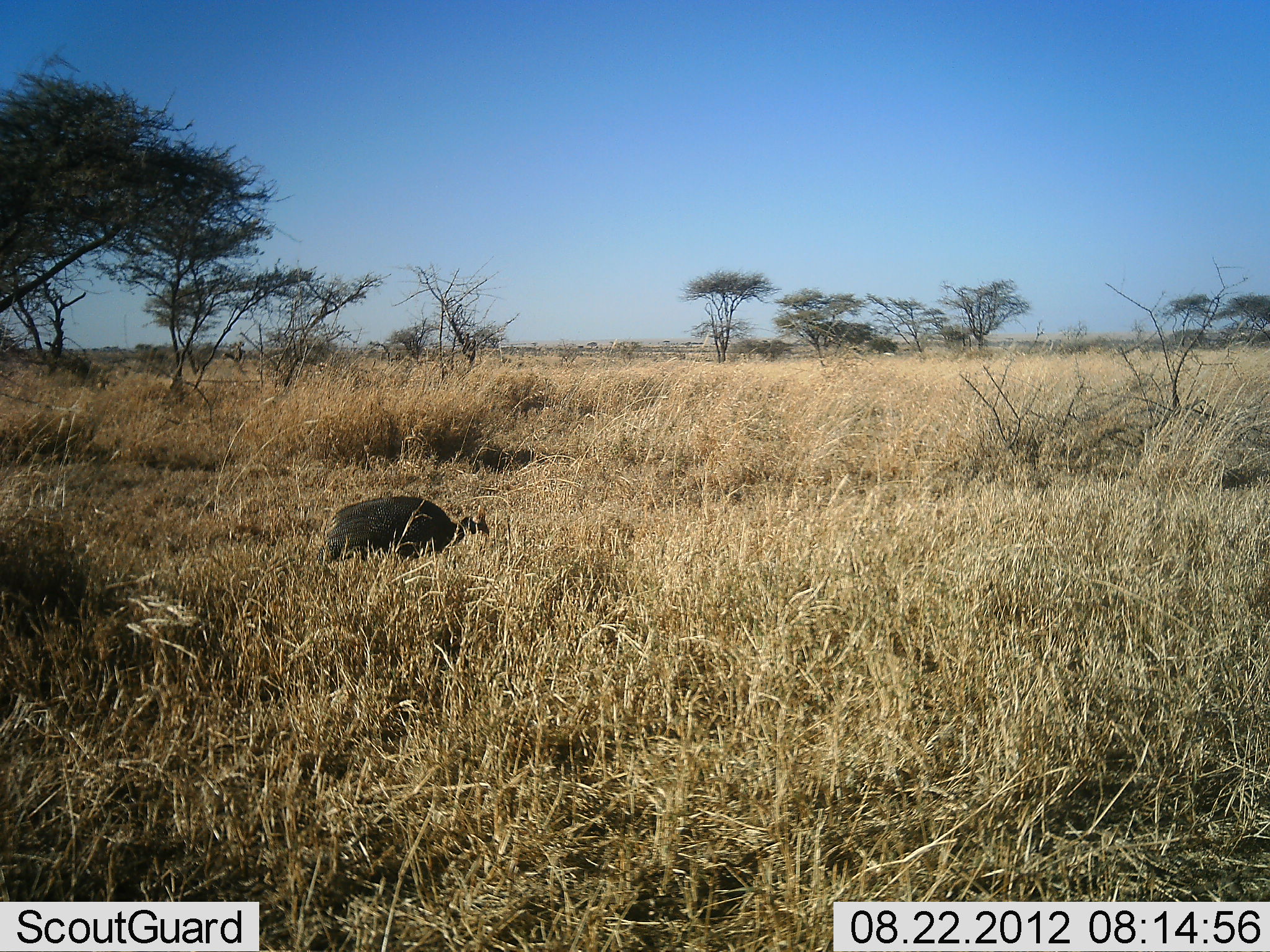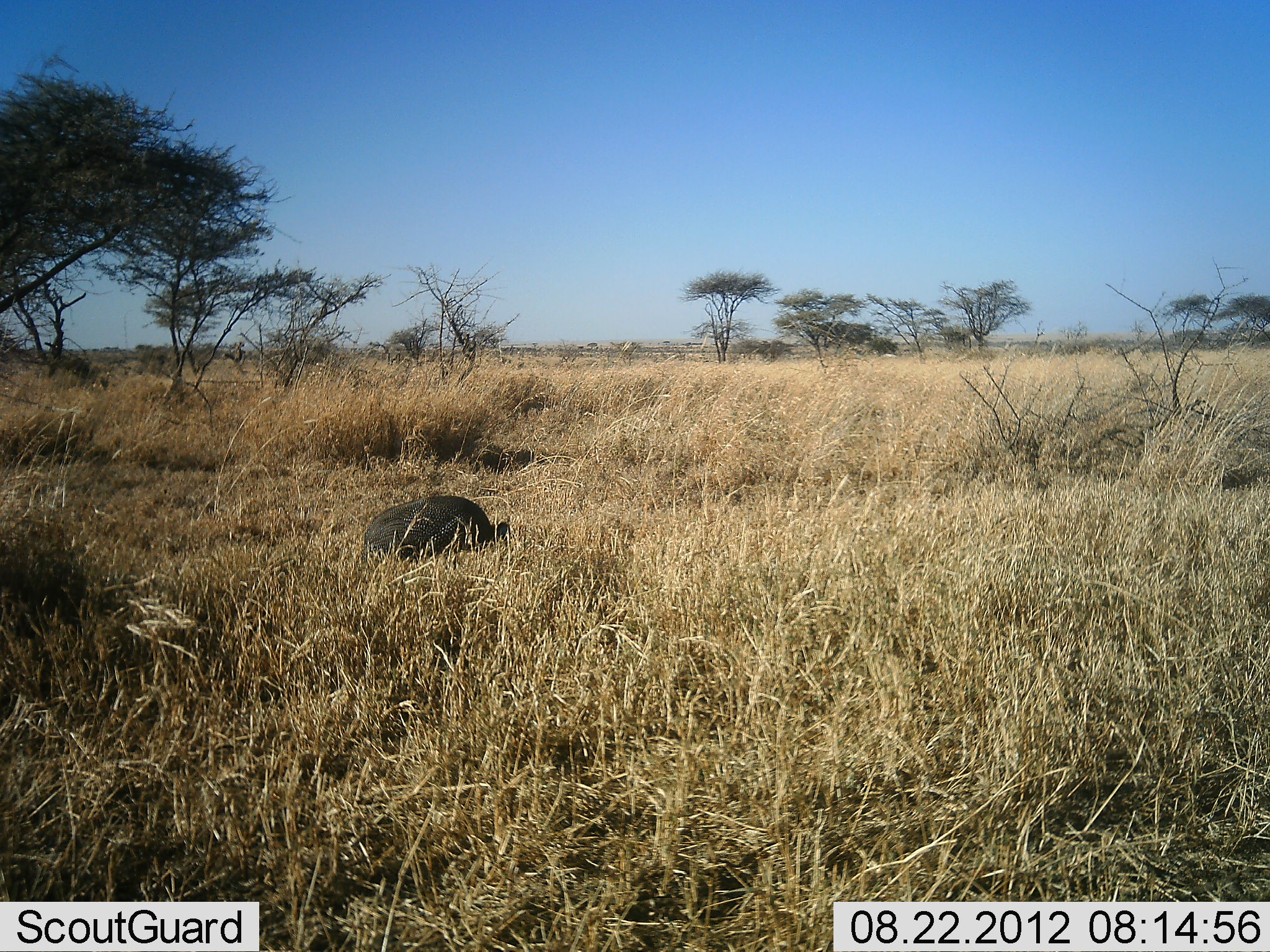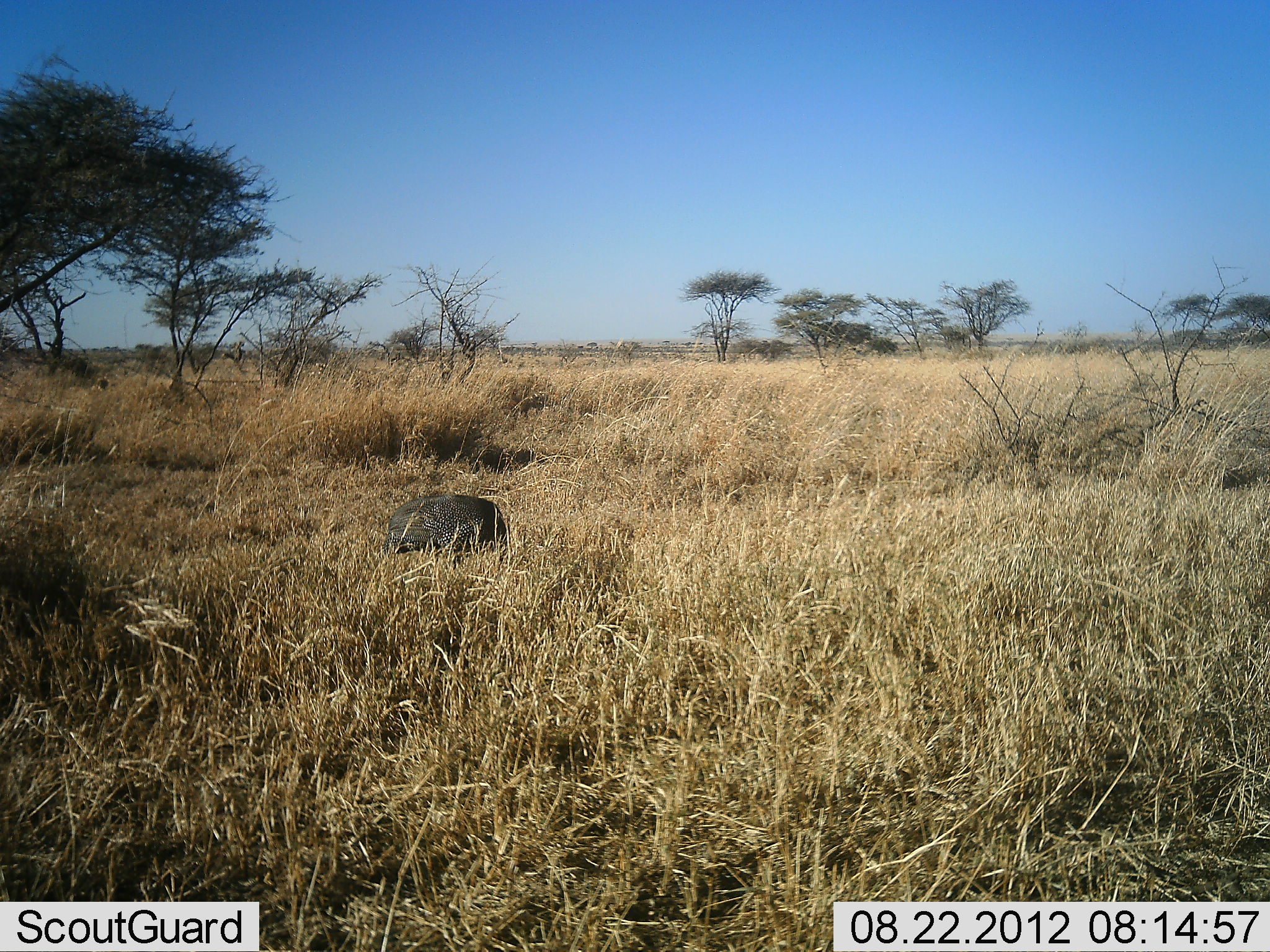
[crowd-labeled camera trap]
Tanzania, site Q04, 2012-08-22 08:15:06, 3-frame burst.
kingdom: Animalia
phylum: Chordata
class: Aves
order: Galliformes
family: Numididae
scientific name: Numididae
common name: guinea fowl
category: guineafowl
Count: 1.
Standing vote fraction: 8%.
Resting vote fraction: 0%.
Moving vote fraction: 83%.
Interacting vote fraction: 0%.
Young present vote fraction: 0%.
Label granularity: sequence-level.